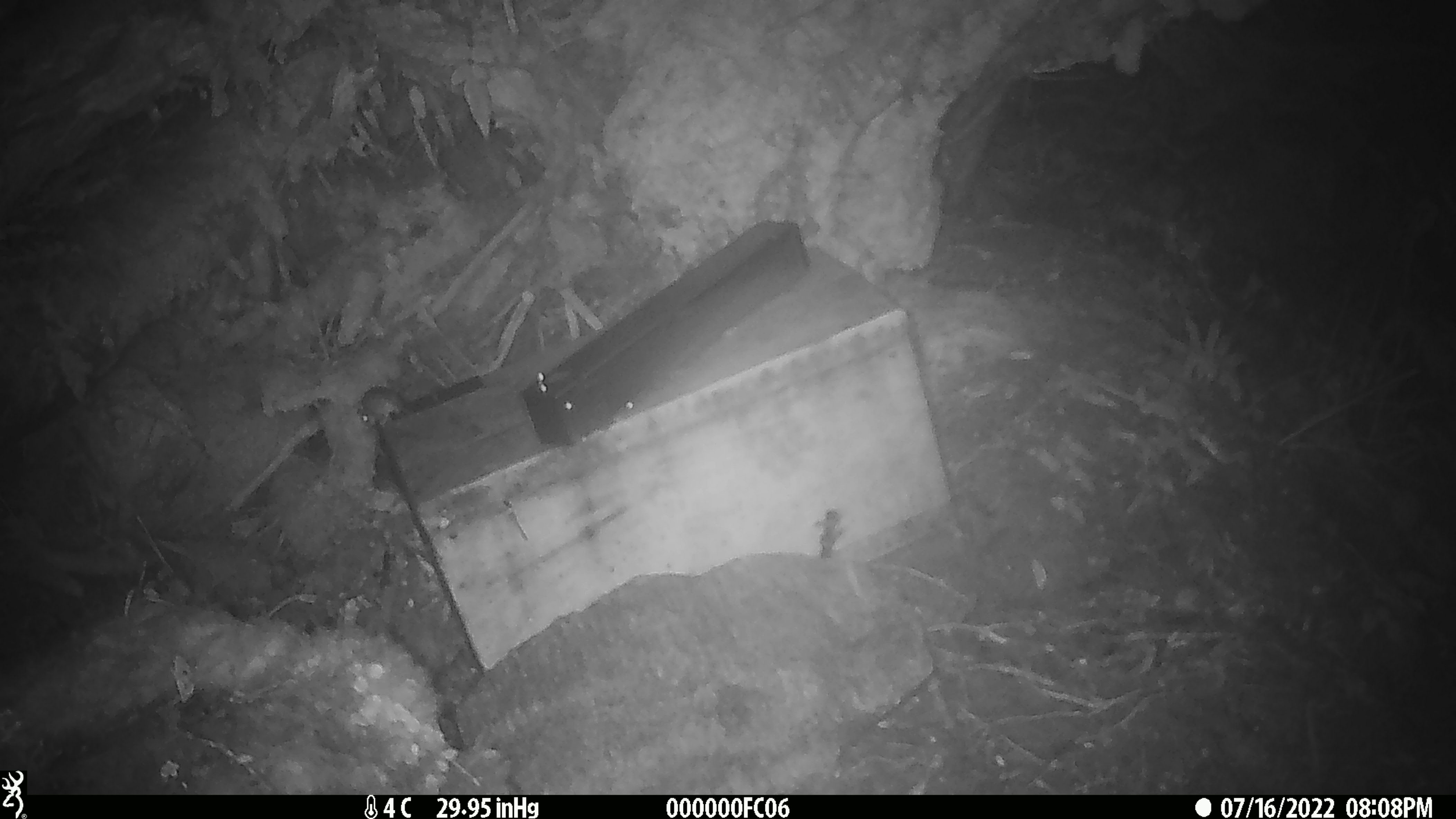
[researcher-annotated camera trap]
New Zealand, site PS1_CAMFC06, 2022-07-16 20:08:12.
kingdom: Animalia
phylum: Chordata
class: Mammalia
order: Rodentia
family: Muridae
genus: Mus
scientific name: Mus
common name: mouse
Mouse (Mus).